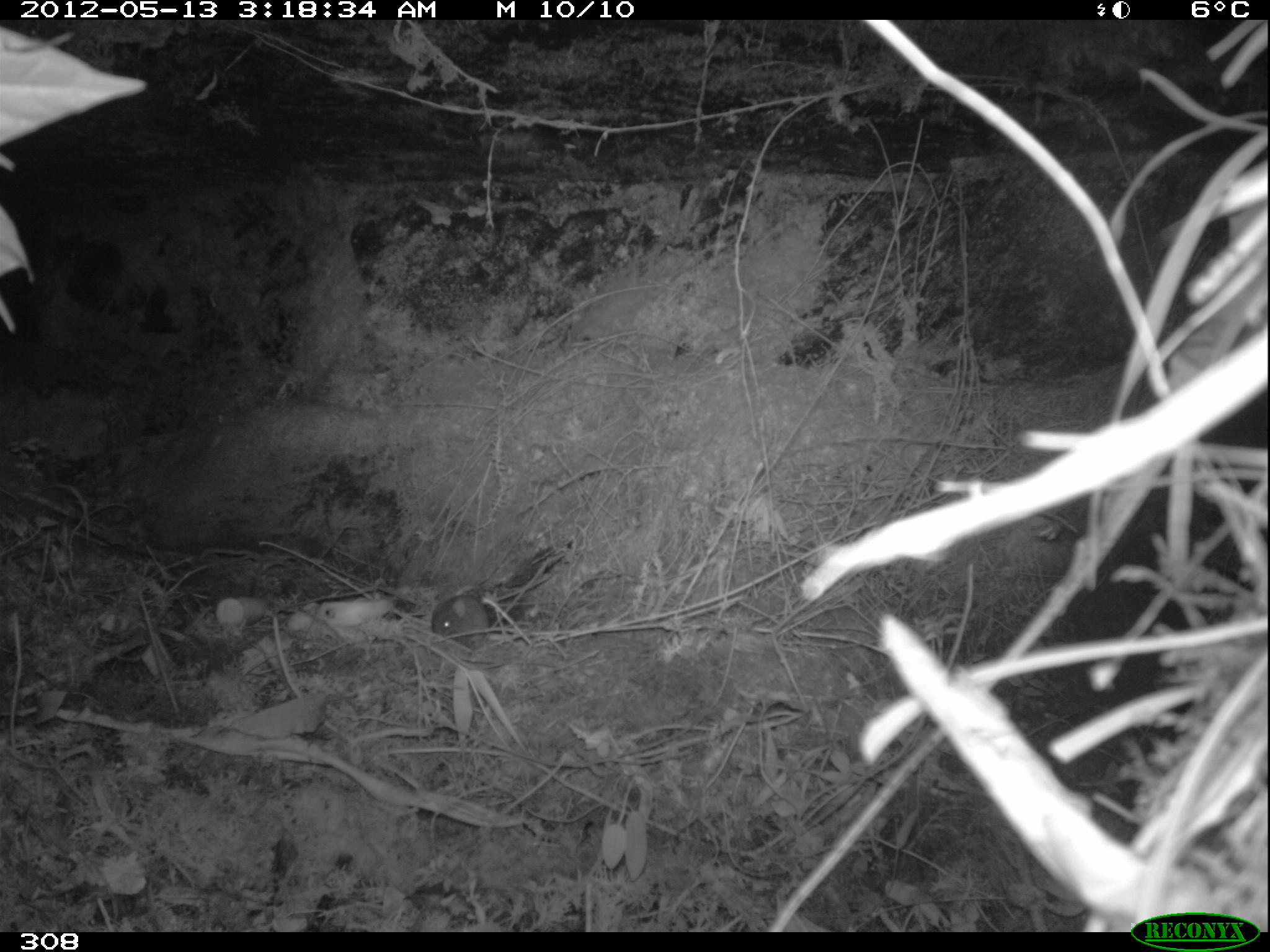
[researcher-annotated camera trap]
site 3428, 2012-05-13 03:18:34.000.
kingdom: Animalia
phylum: Chordata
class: Mammalia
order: Rodentia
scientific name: Rodentia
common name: rodents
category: unknown rodent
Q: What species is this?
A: Unknown rodent (rodents) (Rodentia).